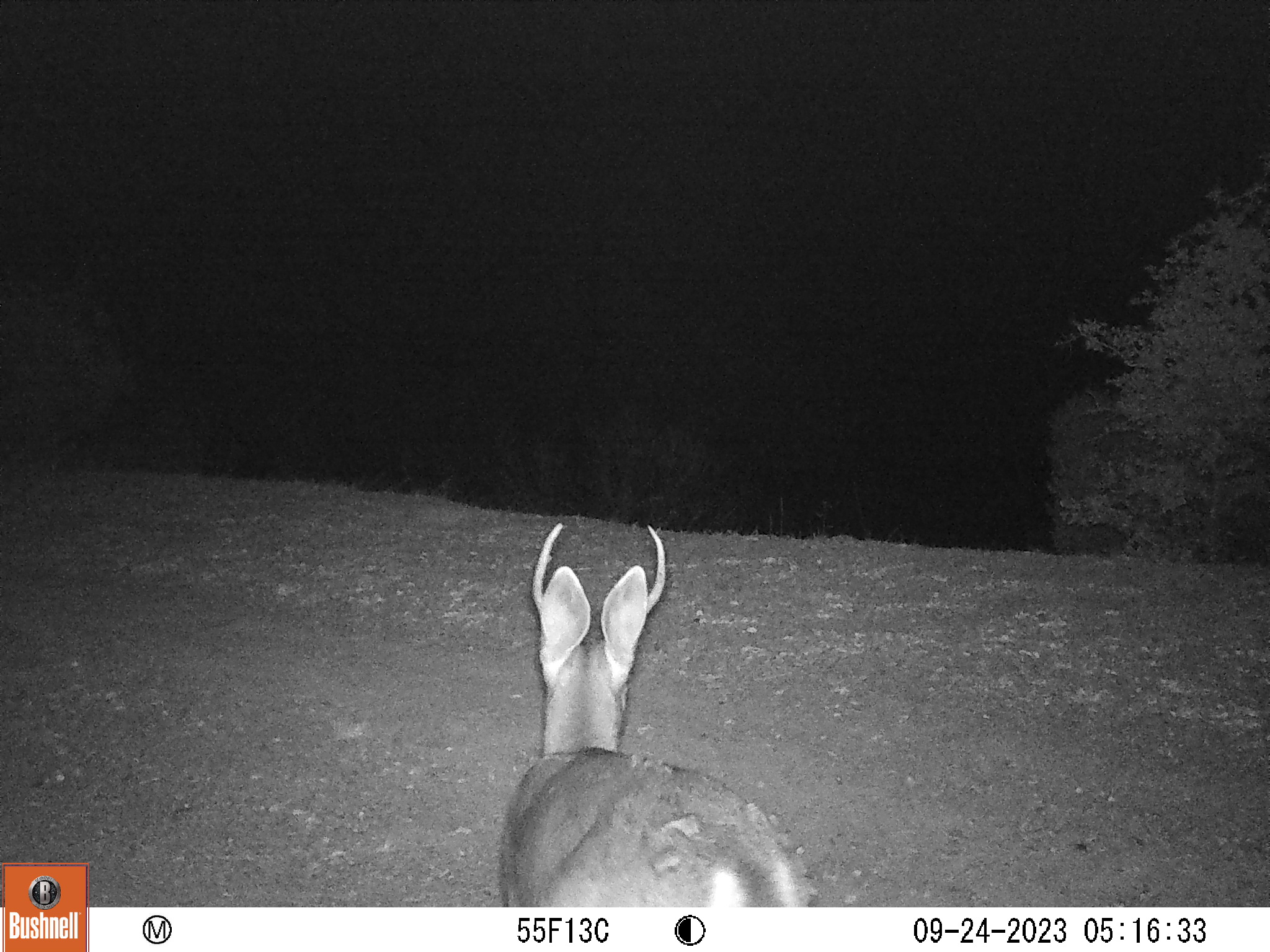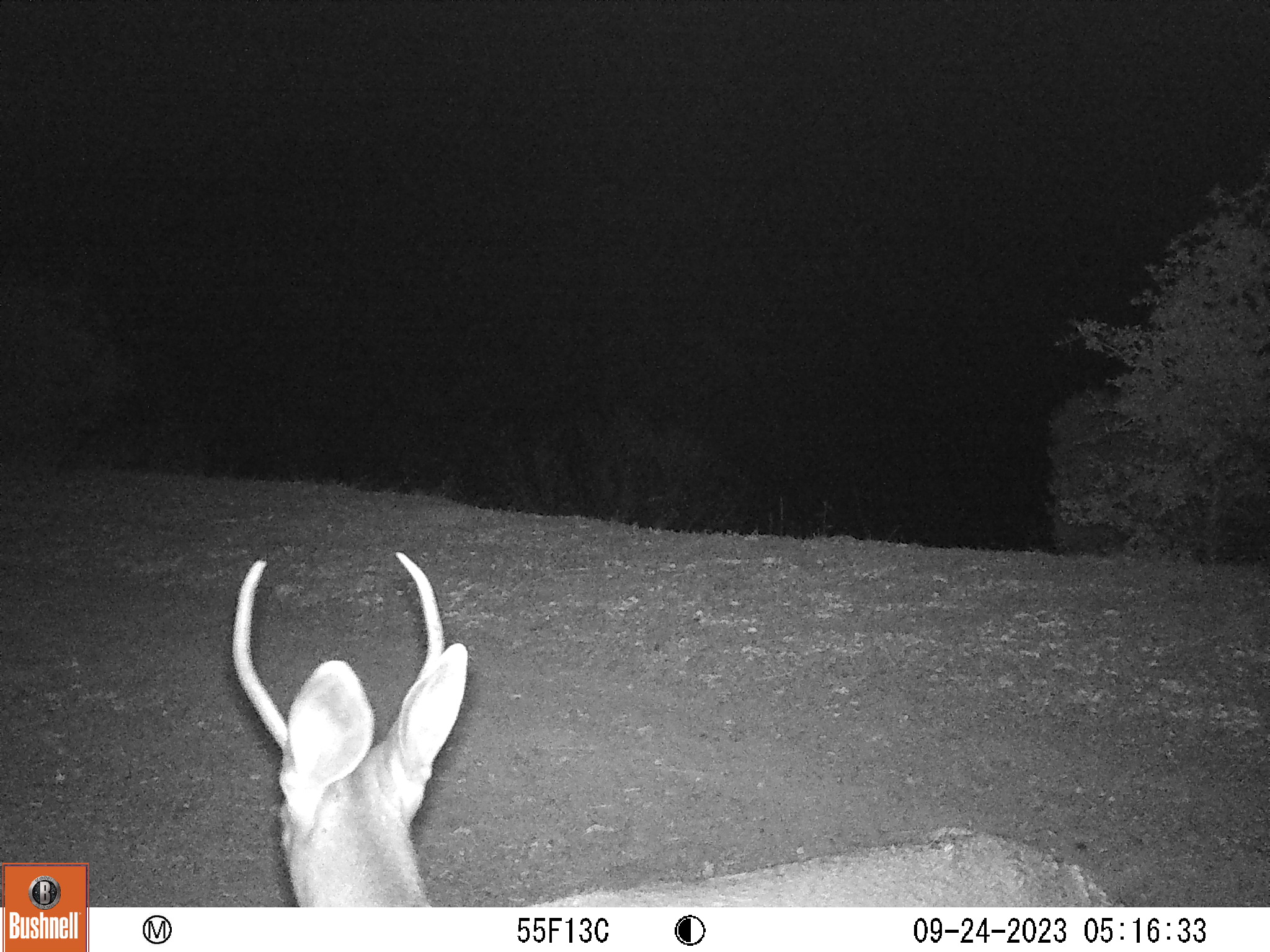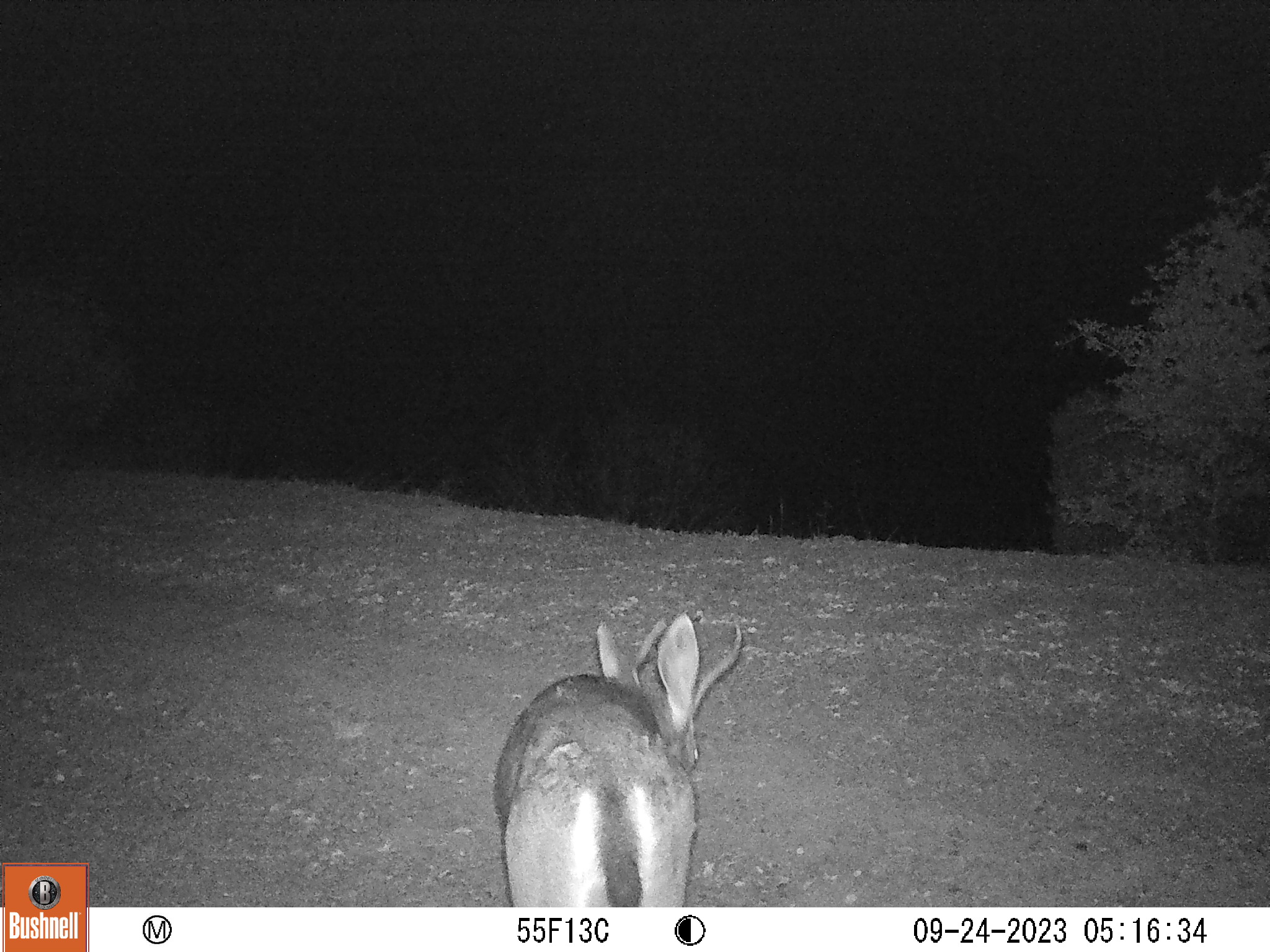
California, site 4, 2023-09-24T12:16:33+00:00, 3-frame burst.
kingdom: Animalia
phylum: Chordata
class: Mammalia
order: Artiodactyla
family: Cervidae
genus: Odocoileus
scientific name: Odocoileus hemionus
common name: mule deer